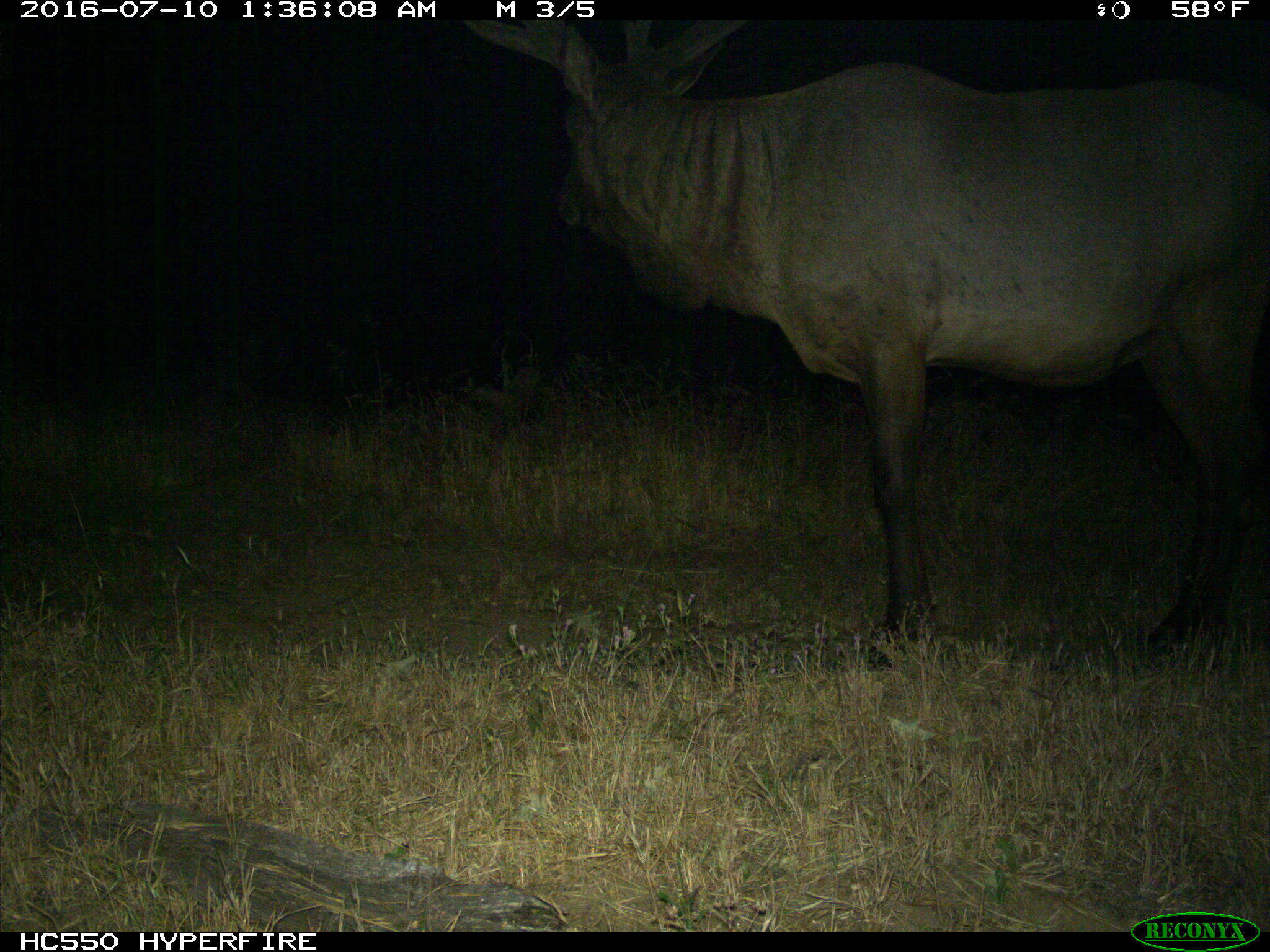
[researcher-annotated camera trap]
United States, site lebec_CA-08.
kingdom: Animalia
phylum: Chordata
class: Mammalia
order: Artiodactyla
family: Cervidae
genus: Cervus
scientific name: Cervus canadensis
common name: elk